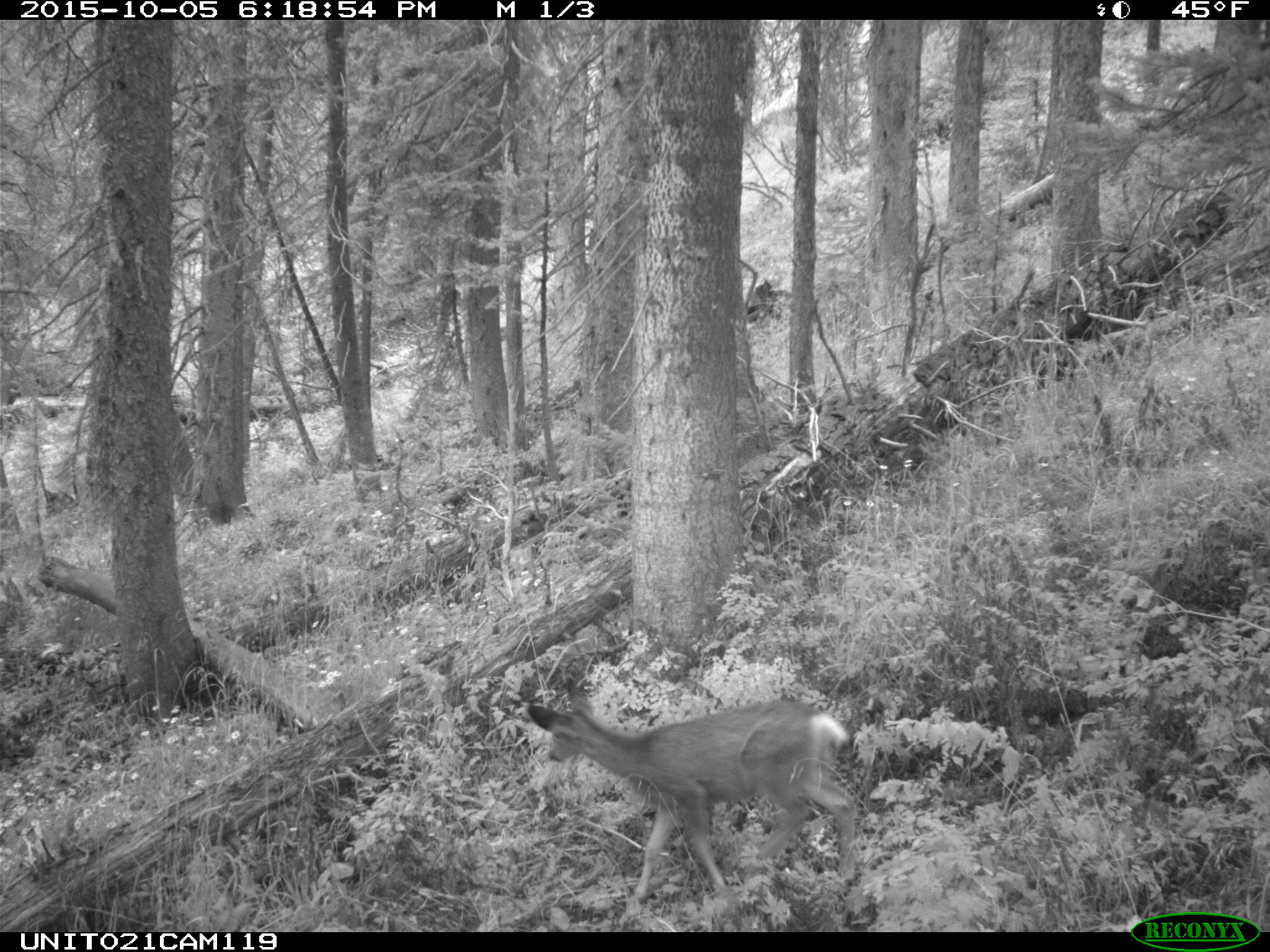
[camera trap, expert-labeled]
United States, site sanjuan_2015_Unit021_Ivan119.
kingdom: Animalia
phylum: Chordata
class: Mammalia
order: Artiodactyla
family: Cervidae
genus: Odocoileus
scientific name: Odocoileus hemionus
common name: mule deer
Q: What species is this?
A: Odocoileus hemionus (mule deer).